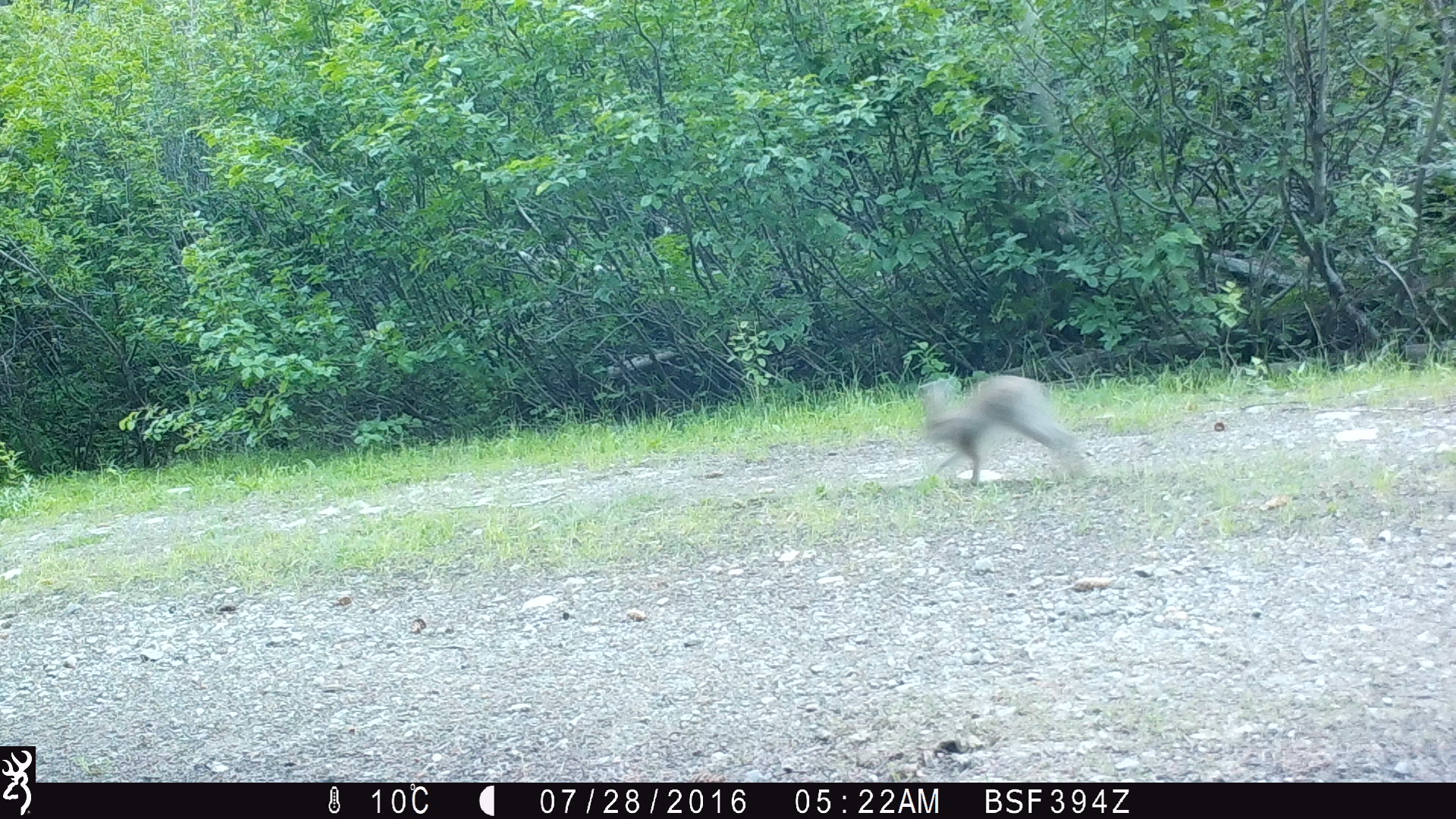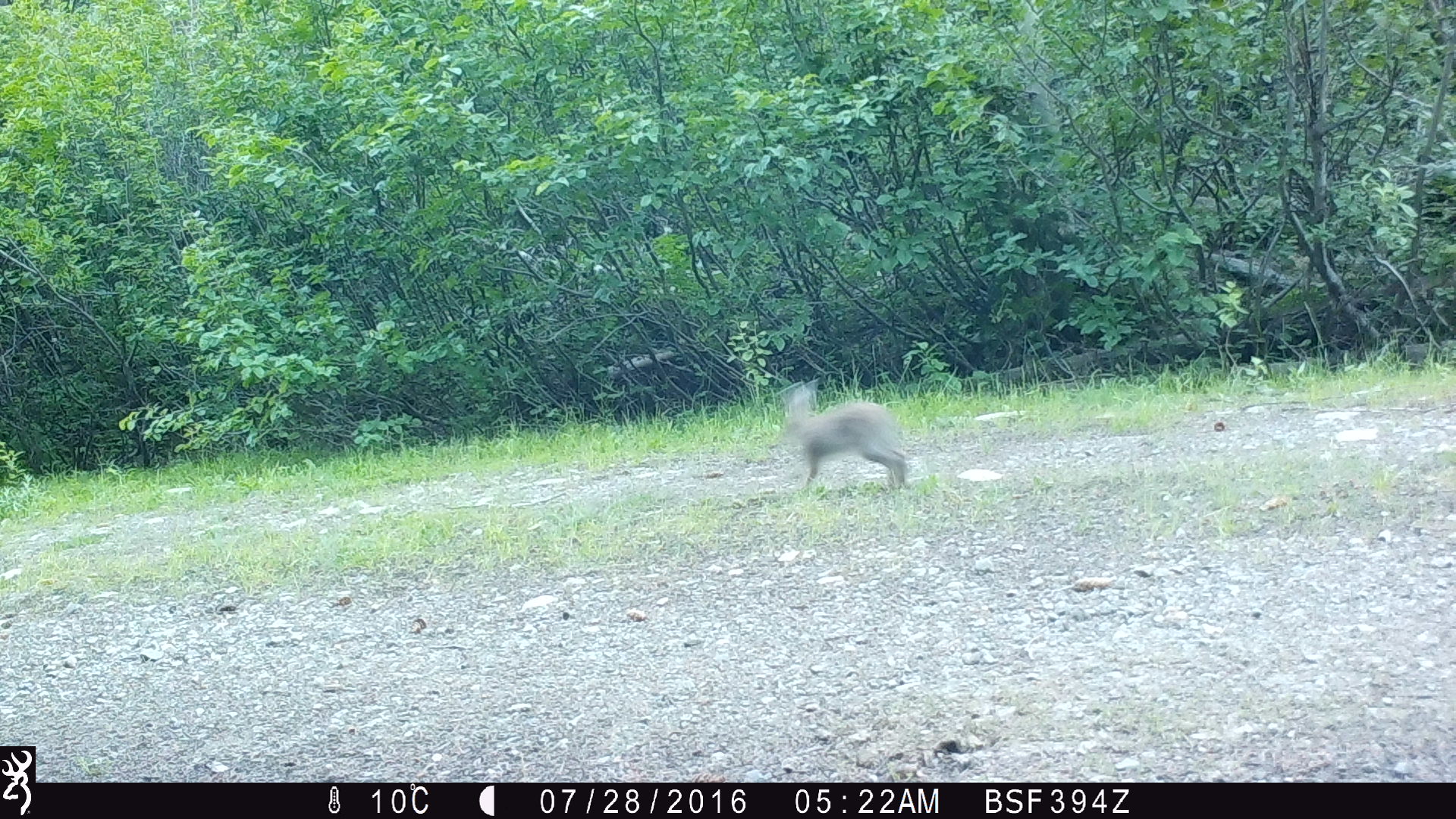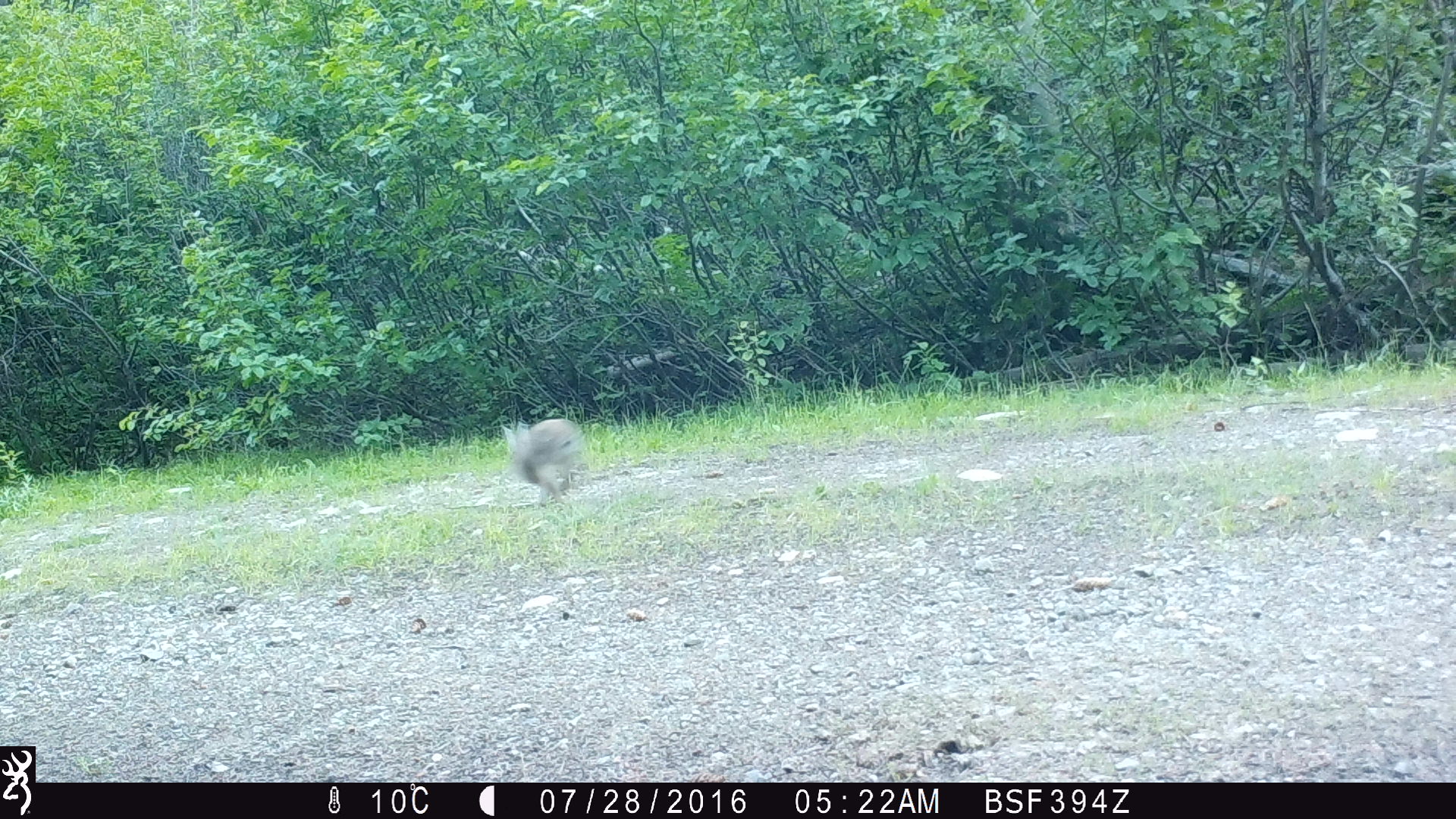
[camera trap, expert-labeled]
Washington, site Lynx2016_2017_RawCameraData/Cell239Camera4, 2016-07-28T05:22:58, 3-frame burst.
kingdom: Animalia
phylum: Chordata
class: Mammalia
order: Lagomorpha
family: Leporidae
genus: Lepus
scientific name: Lepus americanus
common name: snowshoe hare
Lepus americanus (snowshoe hare). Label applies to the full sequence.